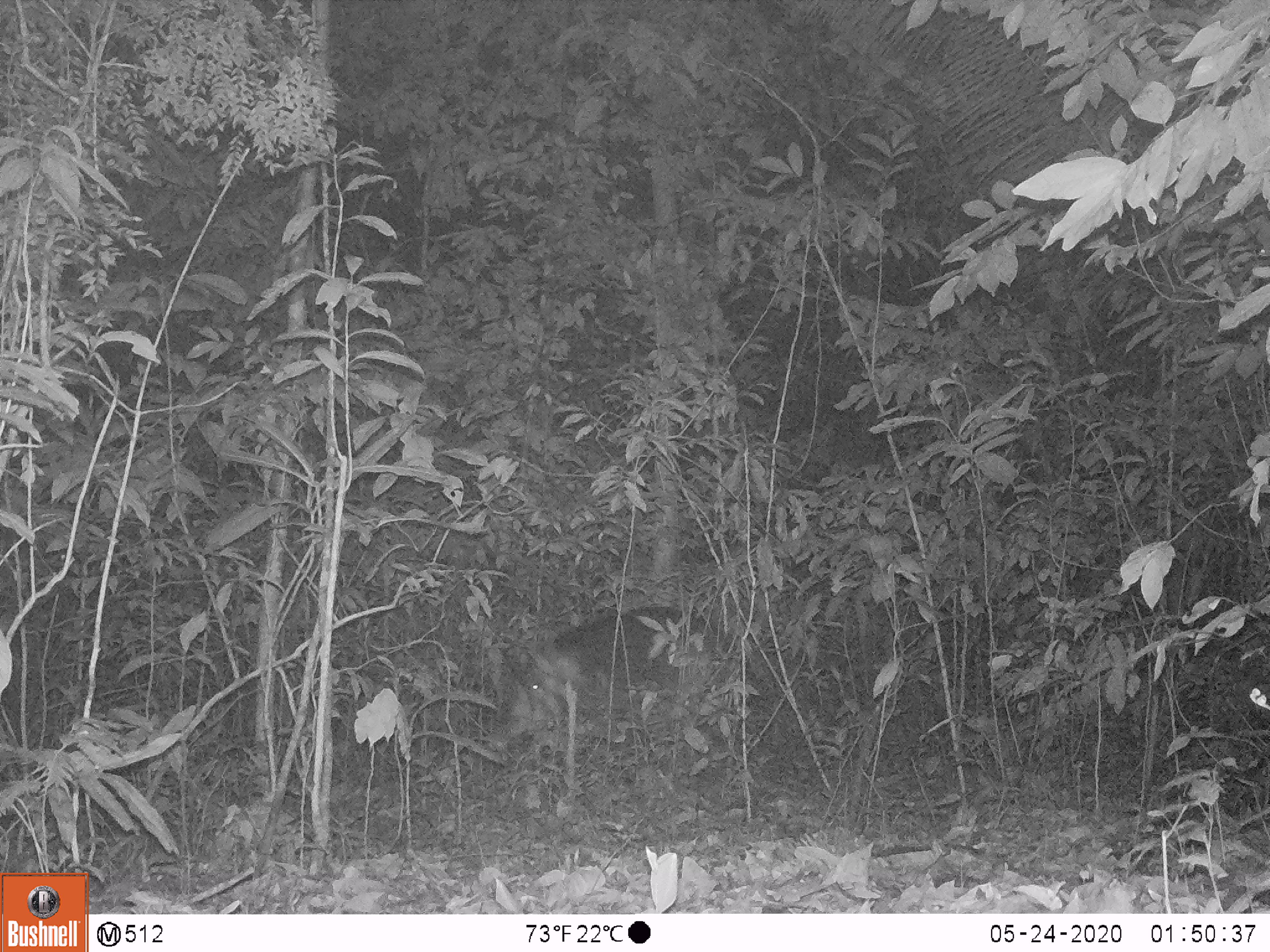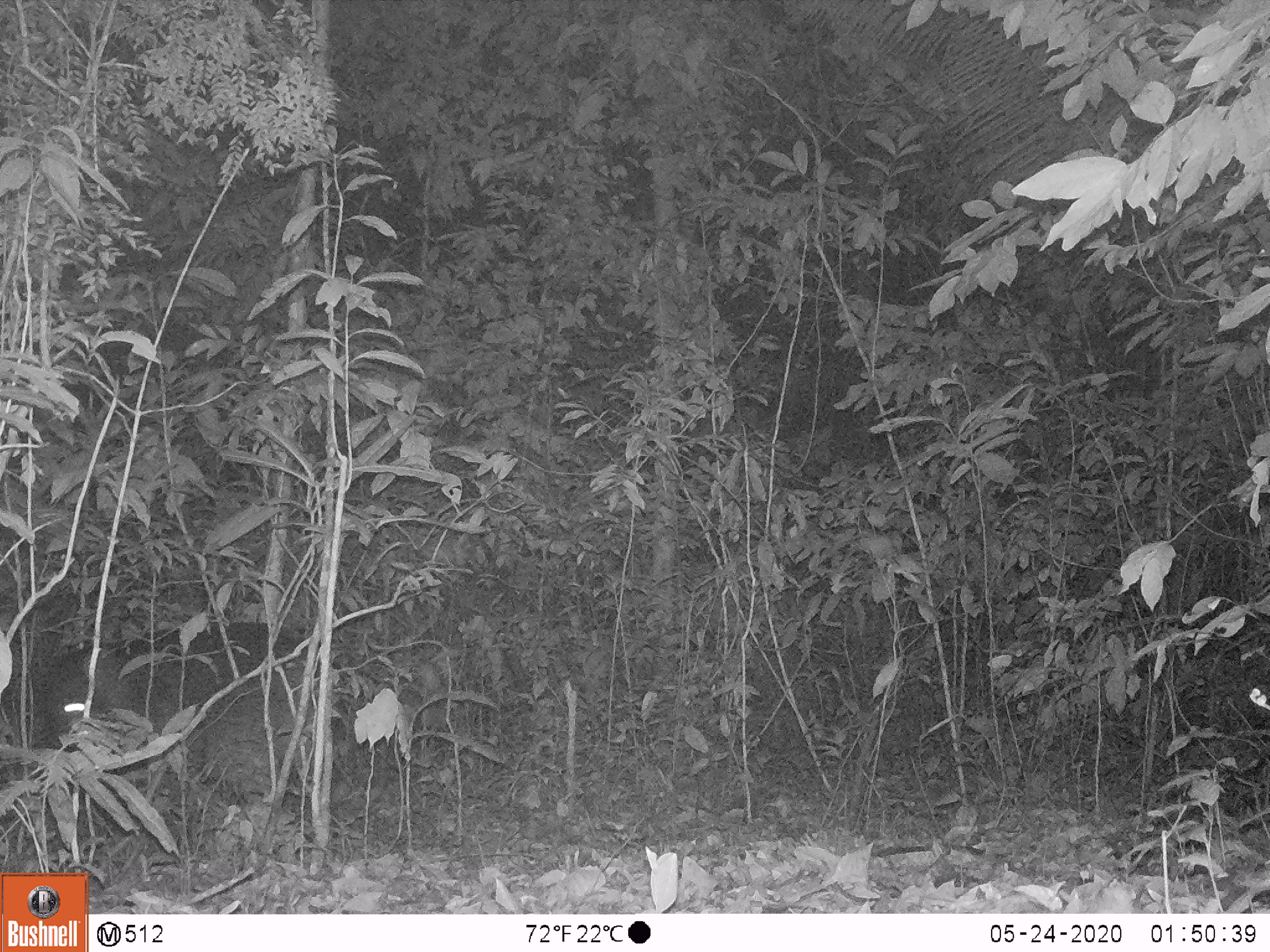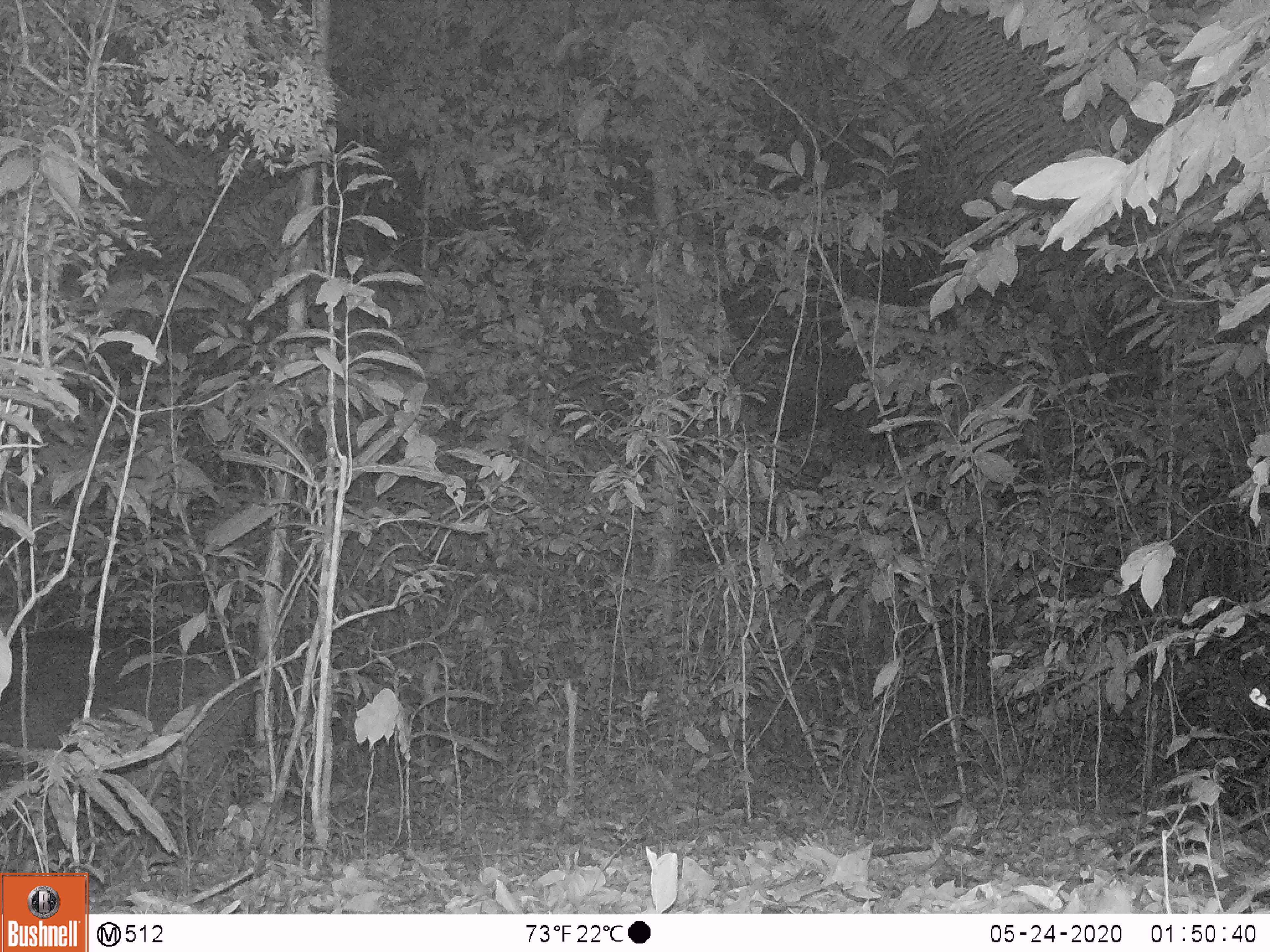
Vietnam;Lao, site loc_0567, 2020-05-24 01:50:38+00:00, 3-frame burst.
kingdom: Animalia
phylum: Chordata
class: Mammalia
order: Artiodactyla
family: Suidae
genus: Sus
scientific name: Sus scrofa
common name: eurasian wild pig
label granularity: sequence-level